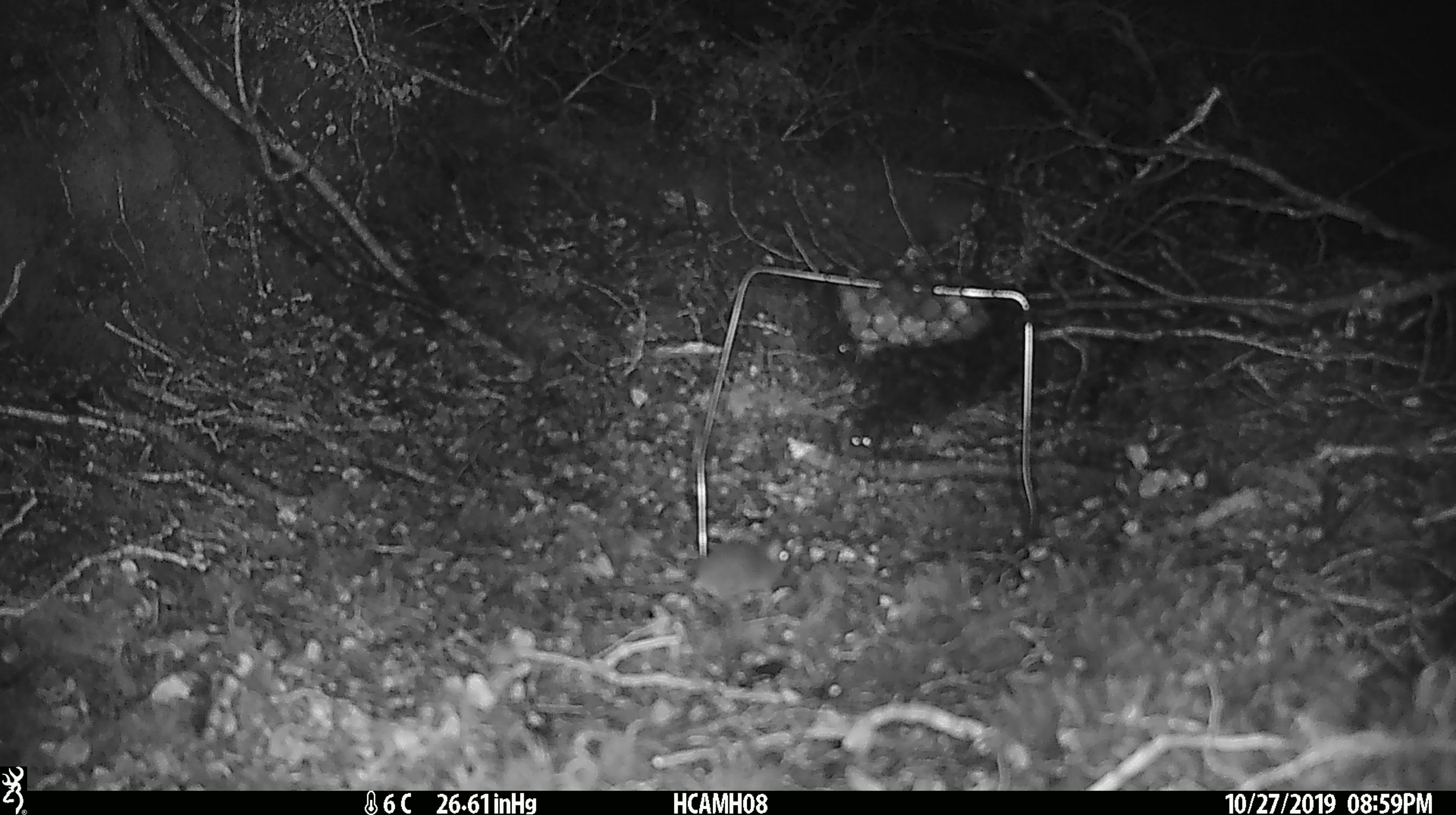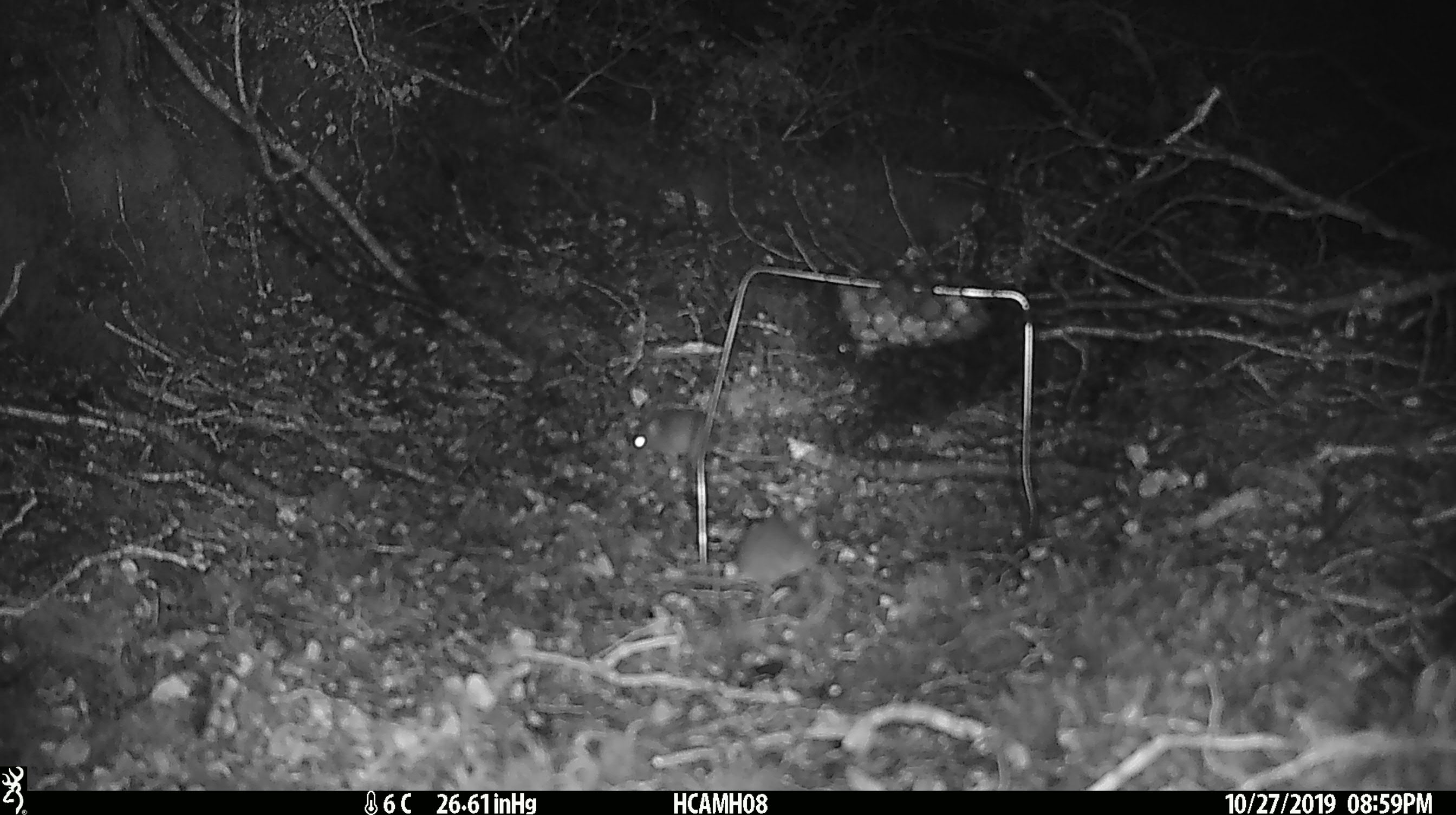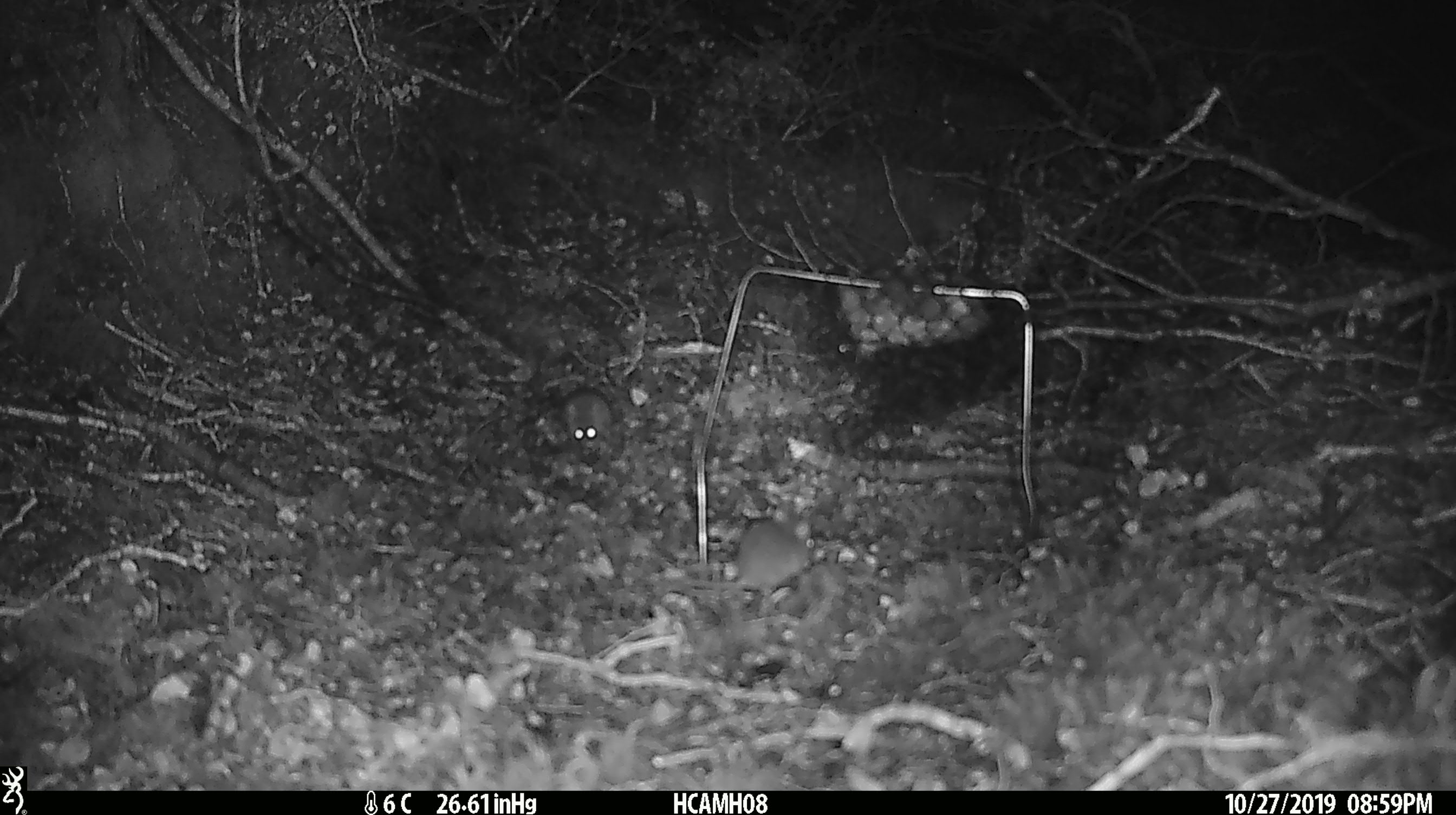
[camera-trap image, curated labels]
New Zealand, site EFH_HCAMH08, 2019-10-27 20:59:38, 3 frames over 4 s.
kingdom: Animalia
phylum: Chordata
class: Mammalia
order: Rodentia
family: Muridae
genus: Mus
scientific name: Mus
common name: mouse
Mouse (Mus).